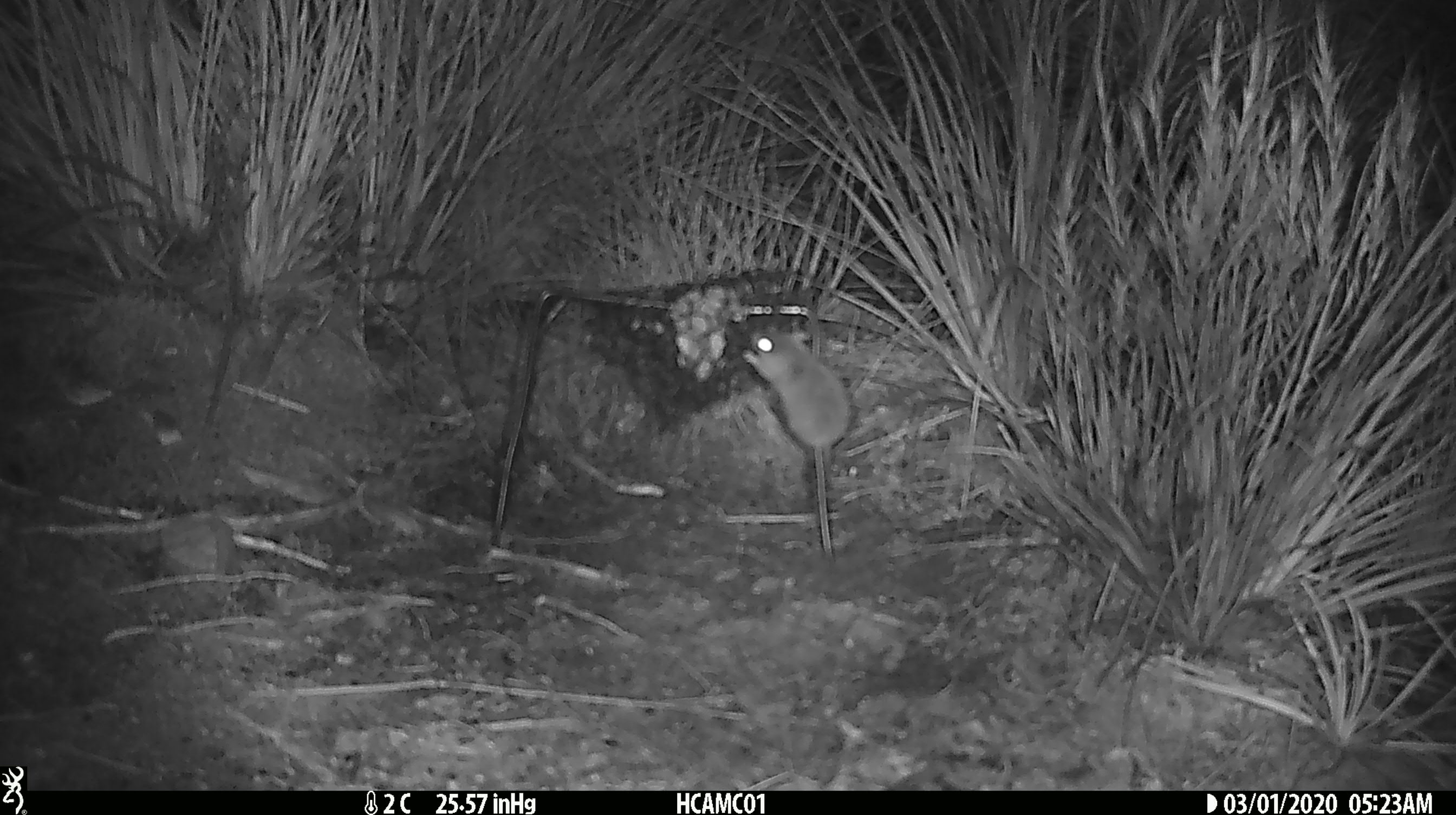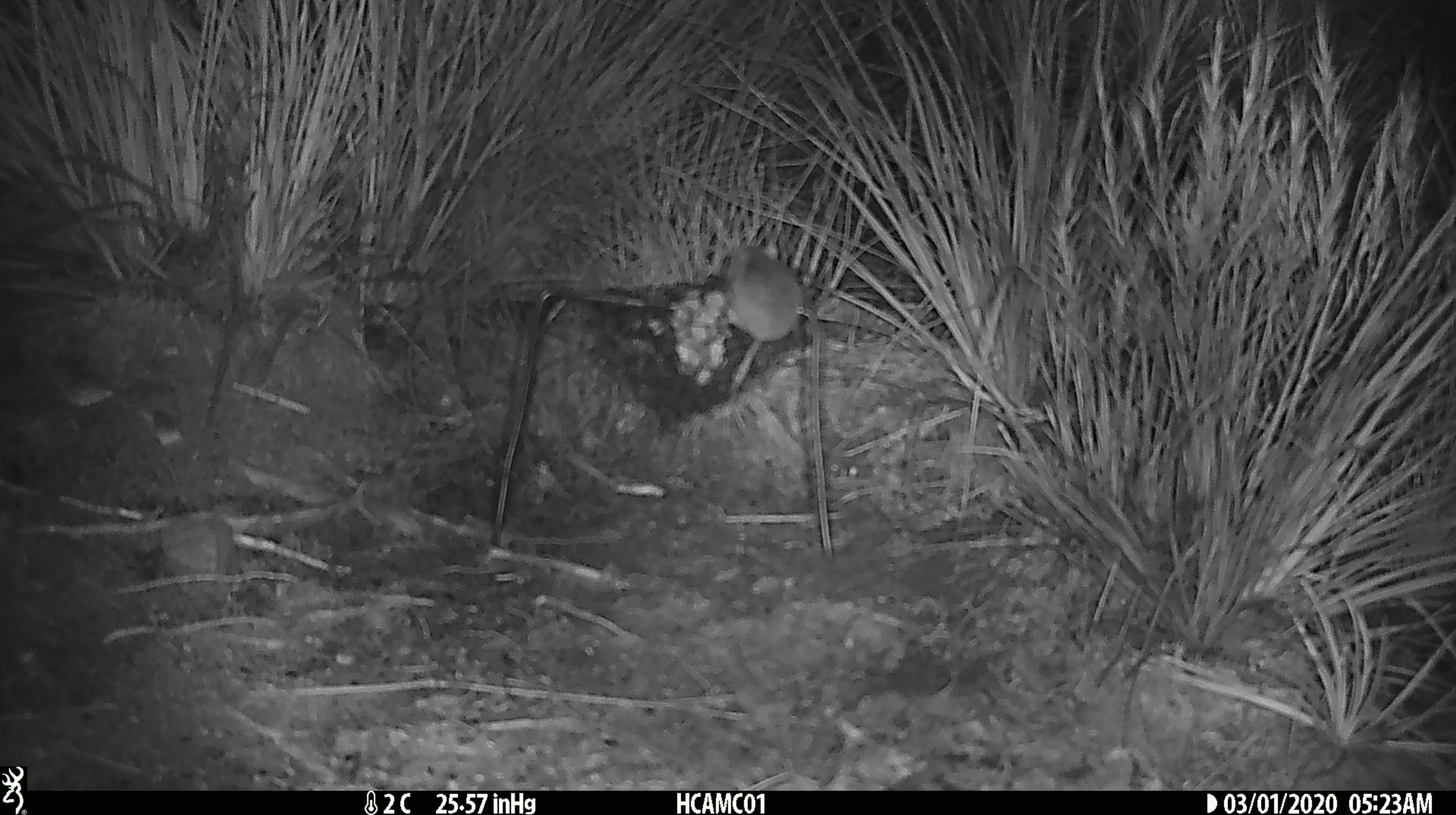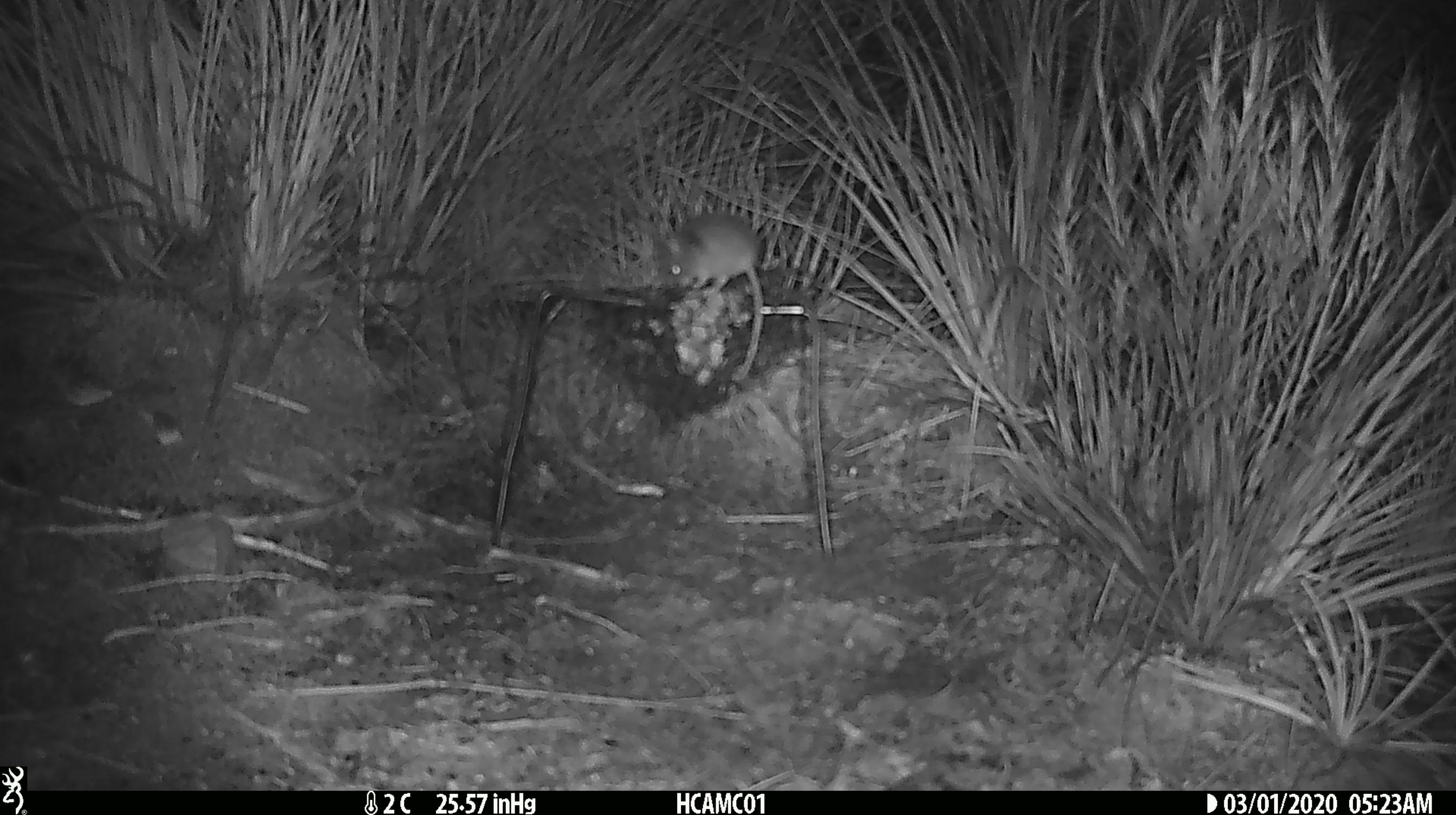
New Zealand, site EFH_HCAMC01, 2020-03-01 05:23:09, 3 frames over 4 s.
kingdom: Animalia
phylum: Chordata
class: Mammalia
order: Rodentia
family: Muridae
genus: Mus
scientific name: Mus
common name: mouse